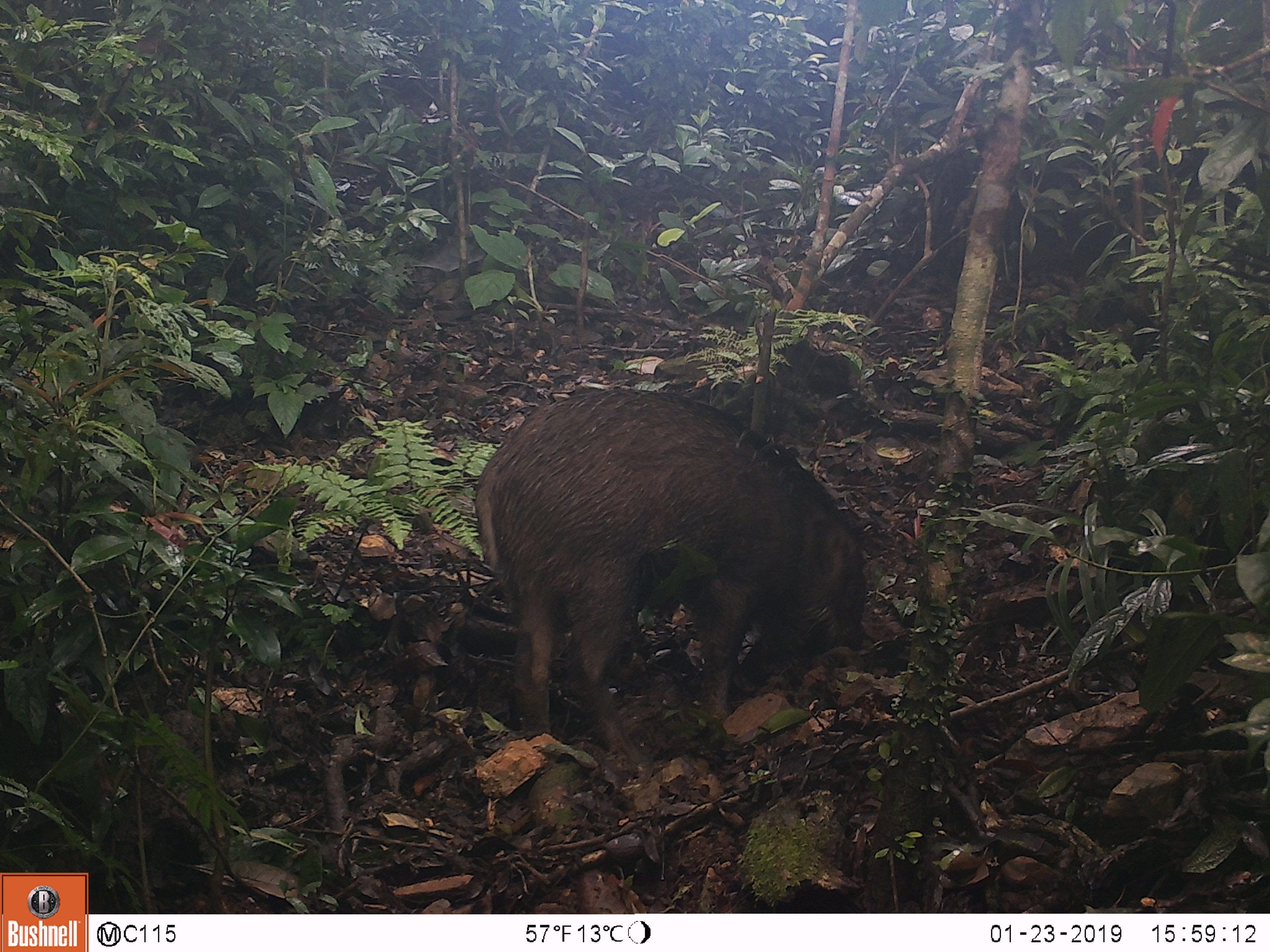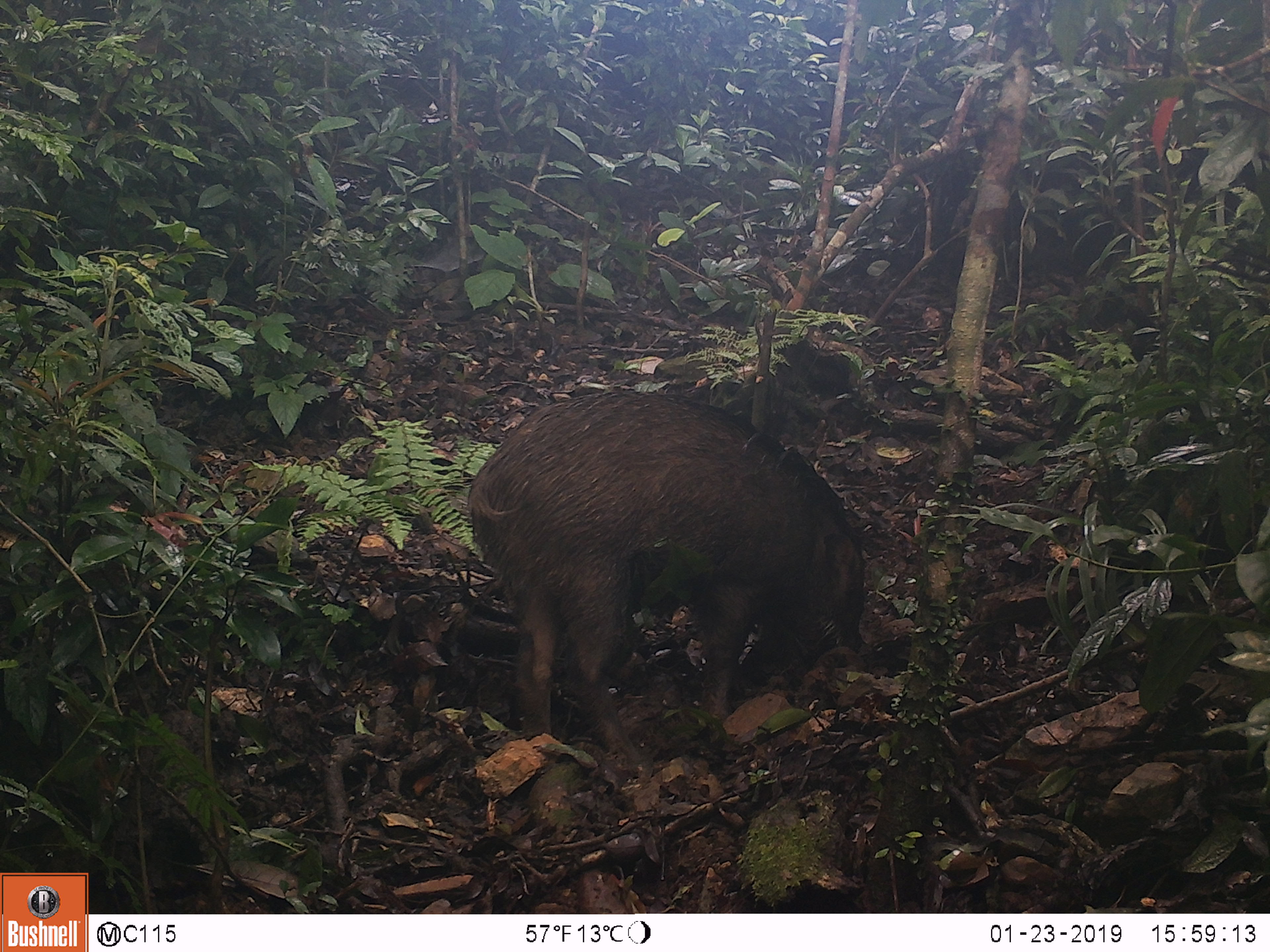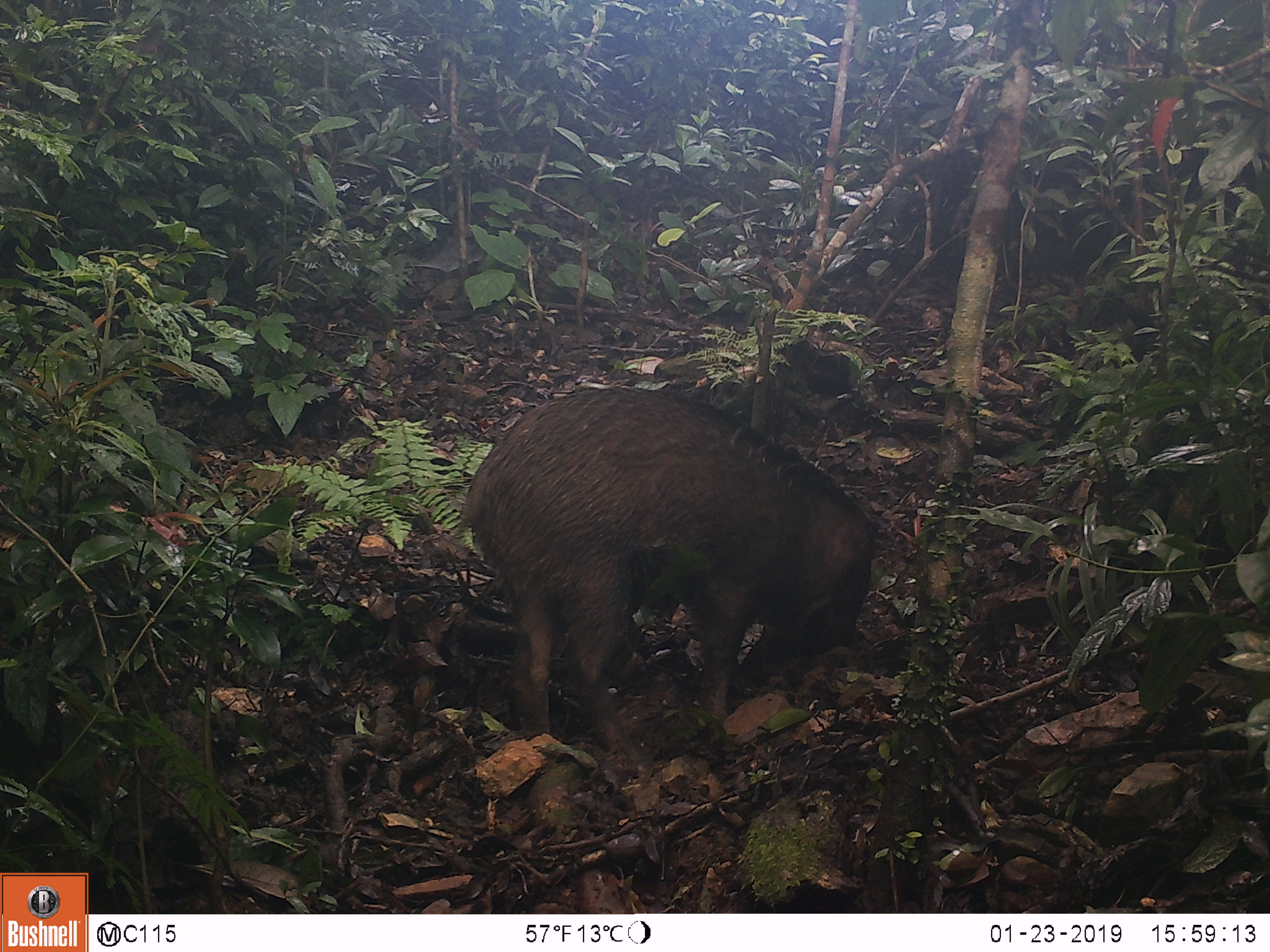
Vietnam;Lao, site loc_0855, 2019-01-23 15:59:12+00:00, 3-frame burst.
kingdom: Animalia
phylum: Chordata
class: Mammalia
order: Artiodactyla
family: Suidae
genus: Sus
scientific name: Sus scrofa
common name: eurasian wild pig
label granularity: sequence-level